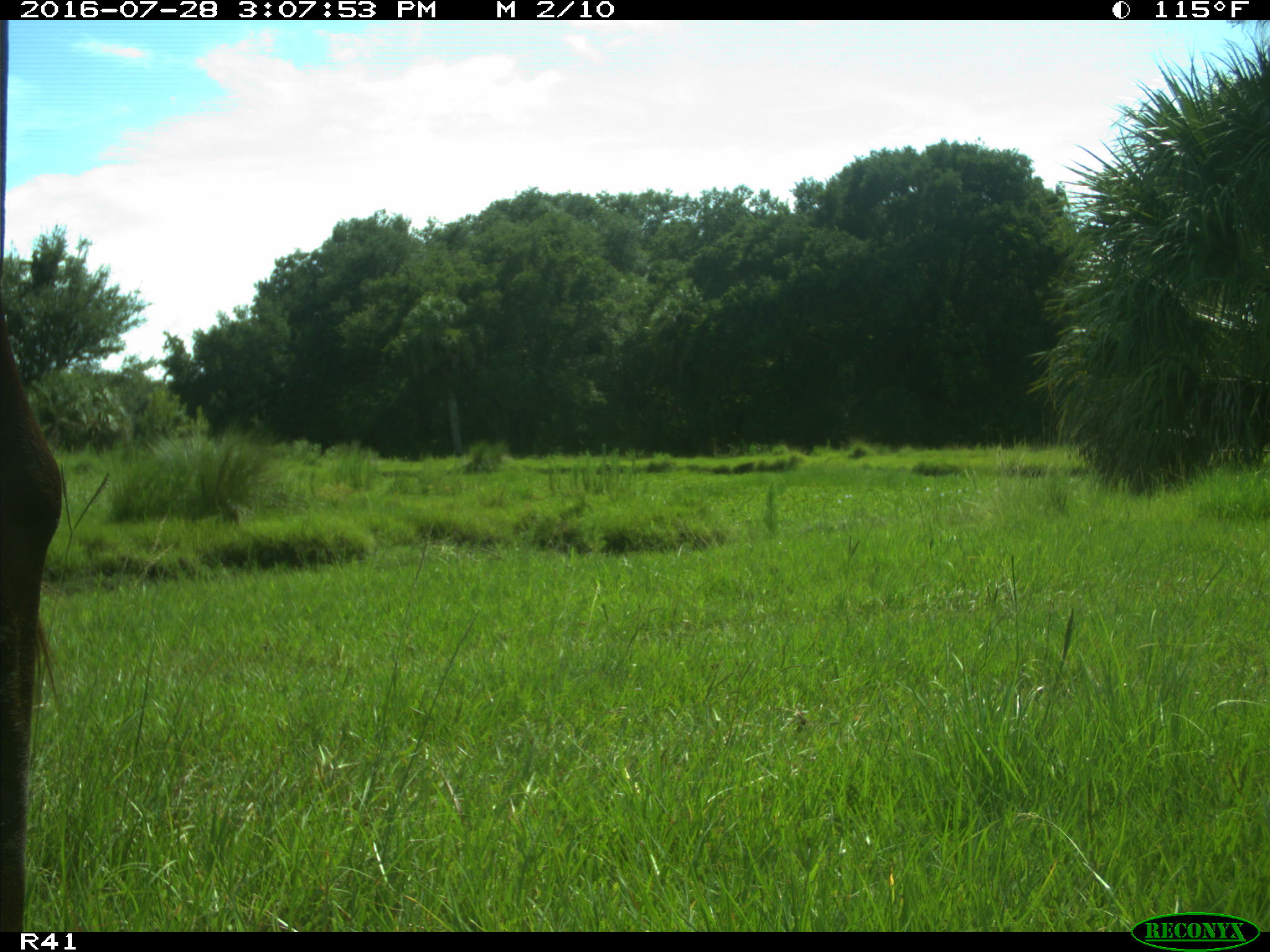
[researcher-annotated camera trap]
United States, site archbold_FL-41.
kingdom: Animalia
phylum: Chordata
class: Mammalia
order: Artiodactyla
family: Bovidae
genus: Bos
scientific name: Bos taurus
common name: domestic cow